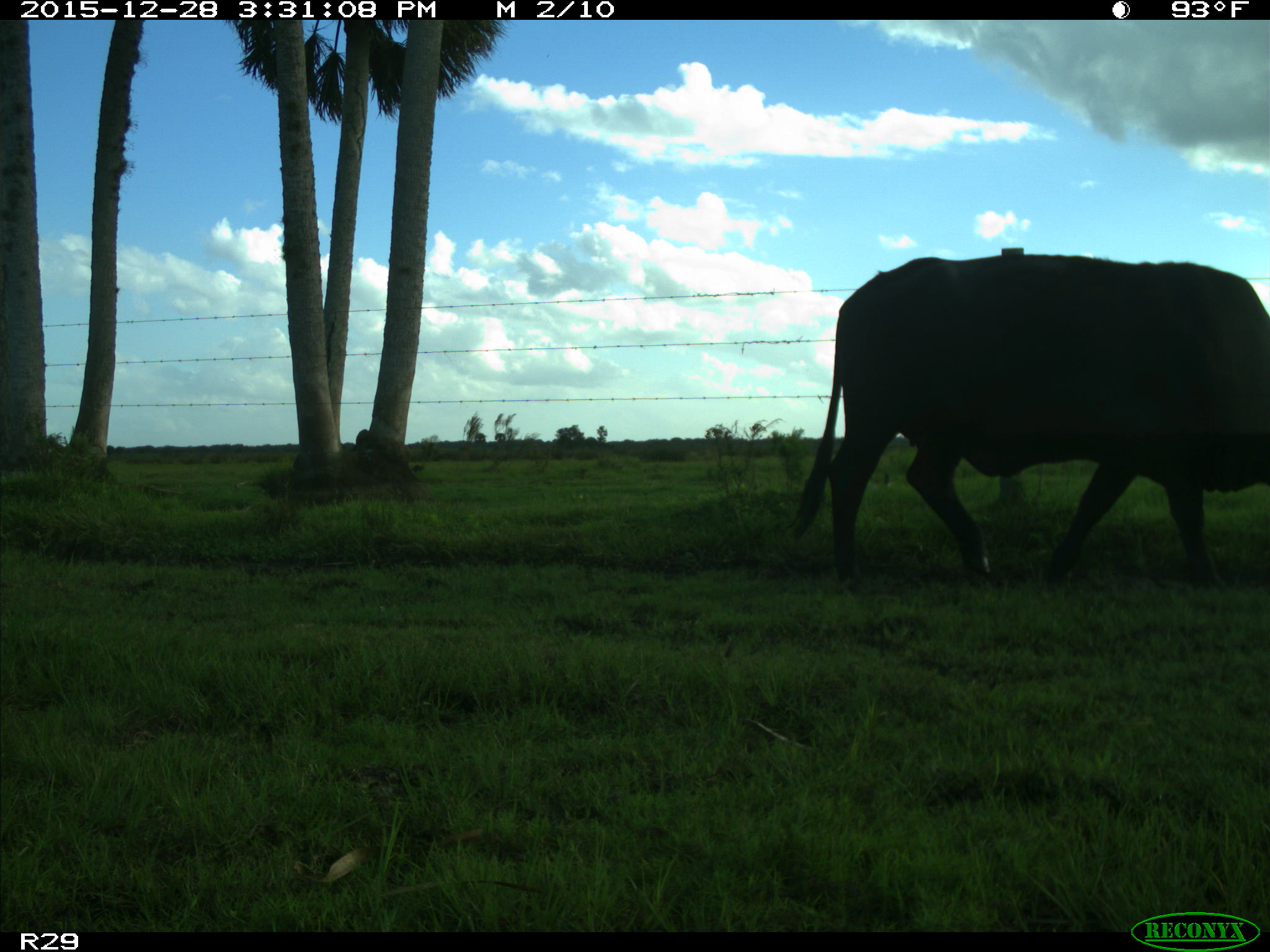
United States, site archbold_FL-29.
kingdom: Animalia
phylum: Chordata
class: Mammalia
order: Artiodactyla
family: Bovidae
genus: Bos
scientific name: Bos taurus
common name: domestic cow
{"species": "Bos taurus (domestic cow)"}